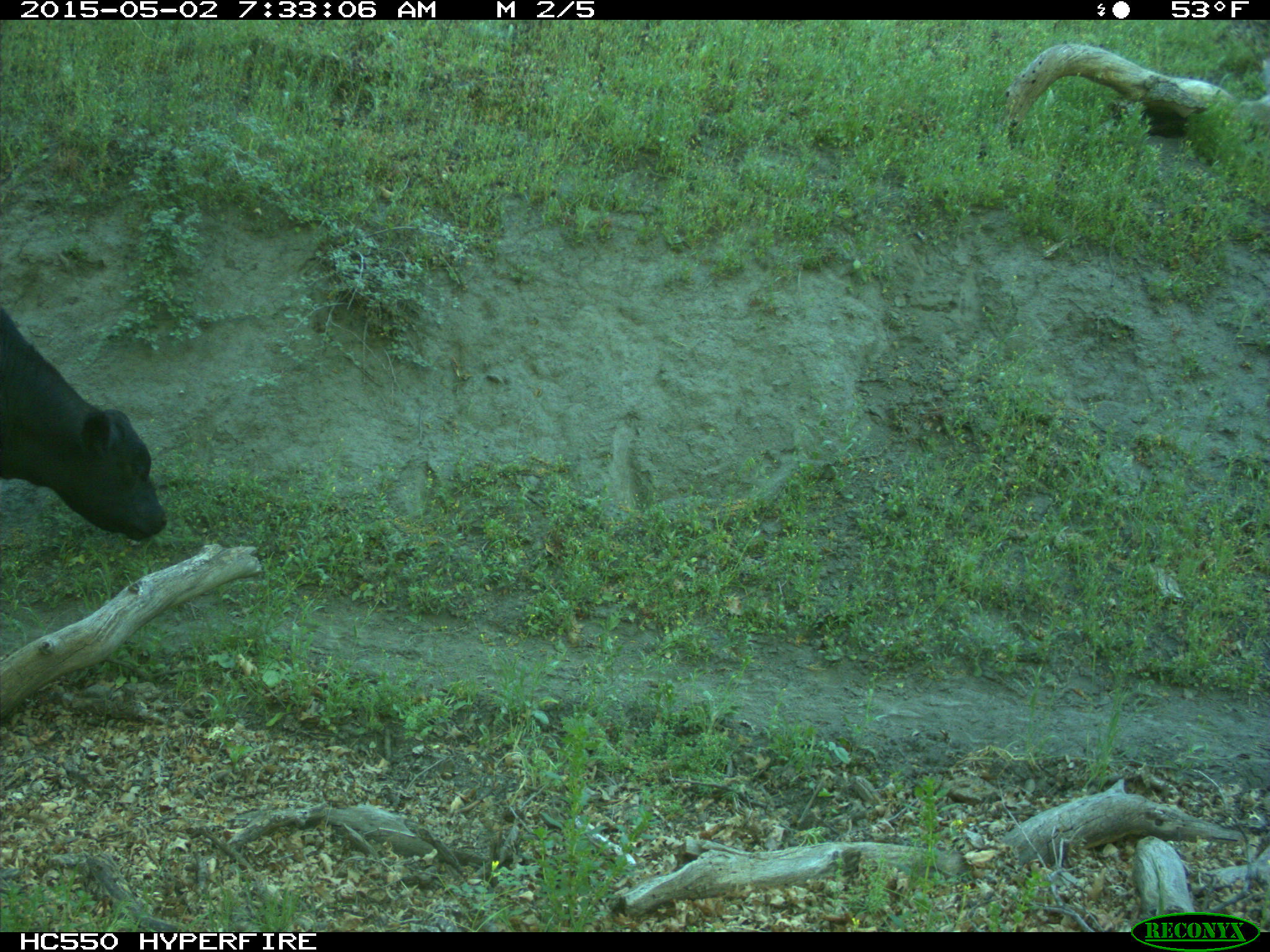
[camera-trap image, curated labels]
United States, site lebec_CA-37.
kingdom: Animalia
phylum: Chordata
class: Mammalia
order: Artiodactyla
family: Bovidae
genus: Bos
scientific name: Bos taurus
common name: domestic cow